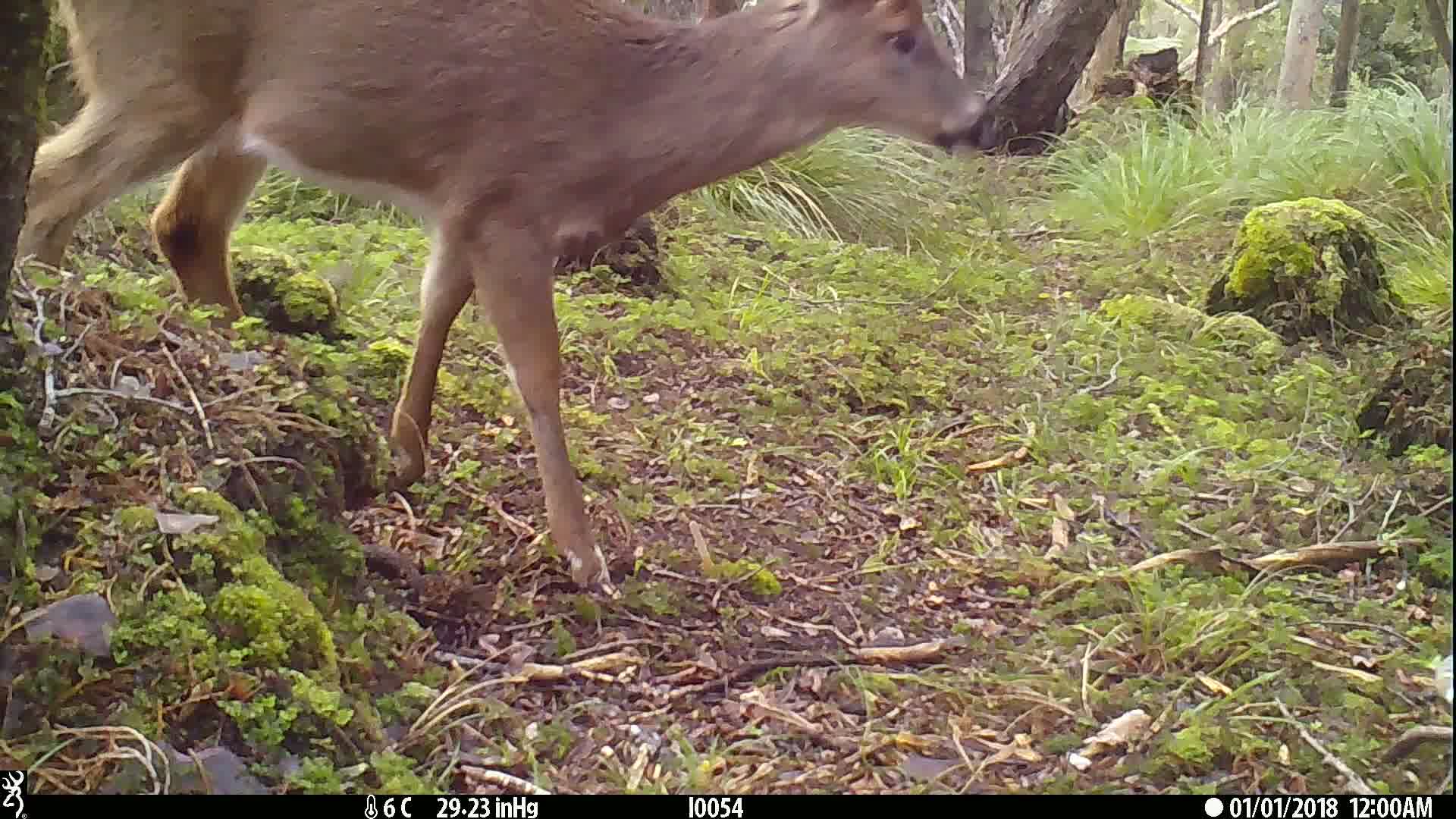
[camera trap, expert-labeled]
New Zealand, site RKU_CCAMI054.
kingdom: Animalia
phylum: Chordata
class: Mammalia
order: Artiodactyla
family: Cervidae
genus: Odocoileus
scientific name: Odocoileus virginianus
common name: white-tailed deer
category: white tailed deer